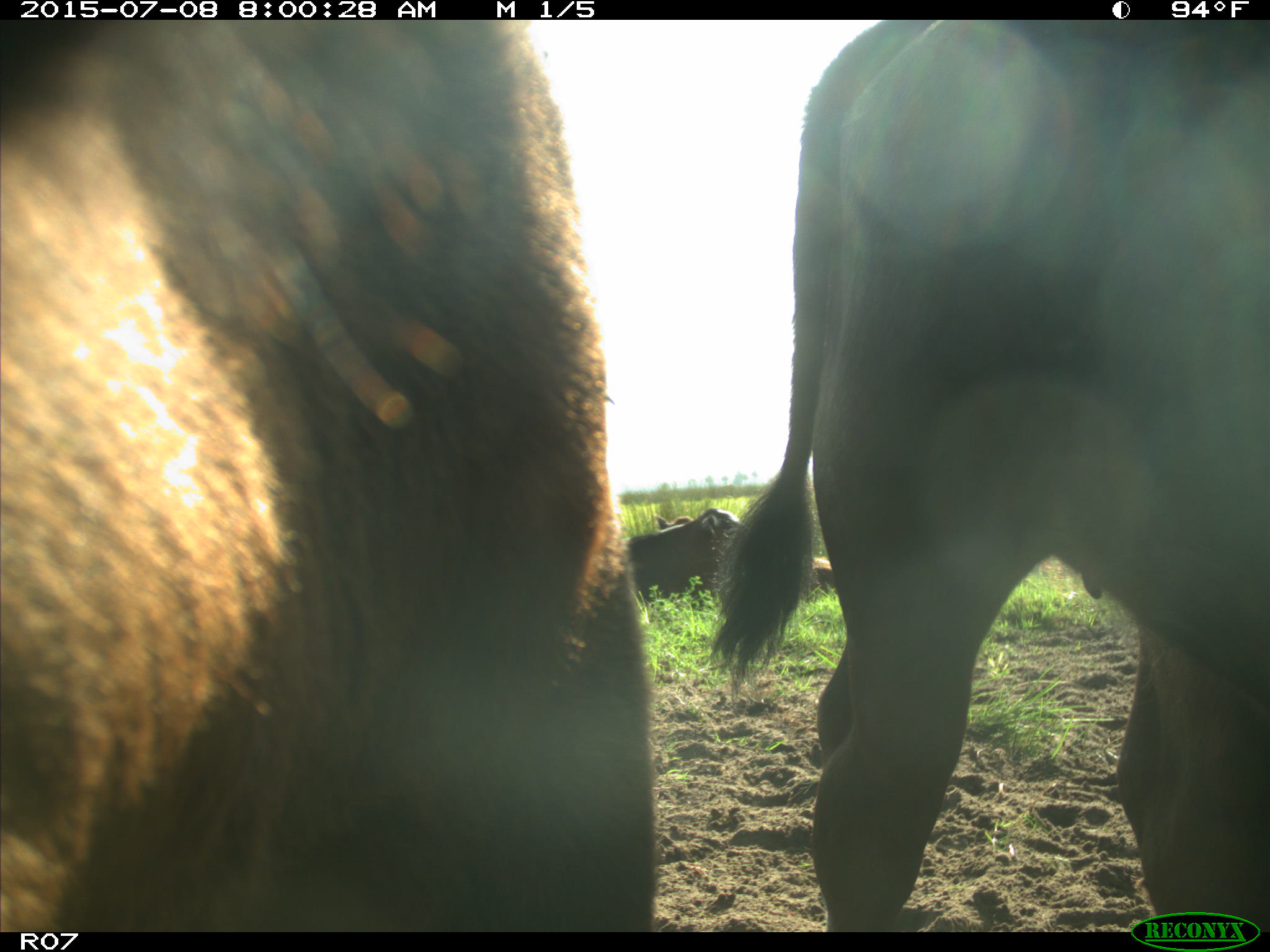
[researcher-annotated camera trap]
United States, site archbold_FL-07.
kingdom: Animalia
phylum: Chordata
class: Mammalia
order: Artiodactyla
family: Bovidae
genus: Bos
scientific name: Bos taurus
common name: domestic cow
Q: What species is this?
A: Bos taurus (domestic cow).